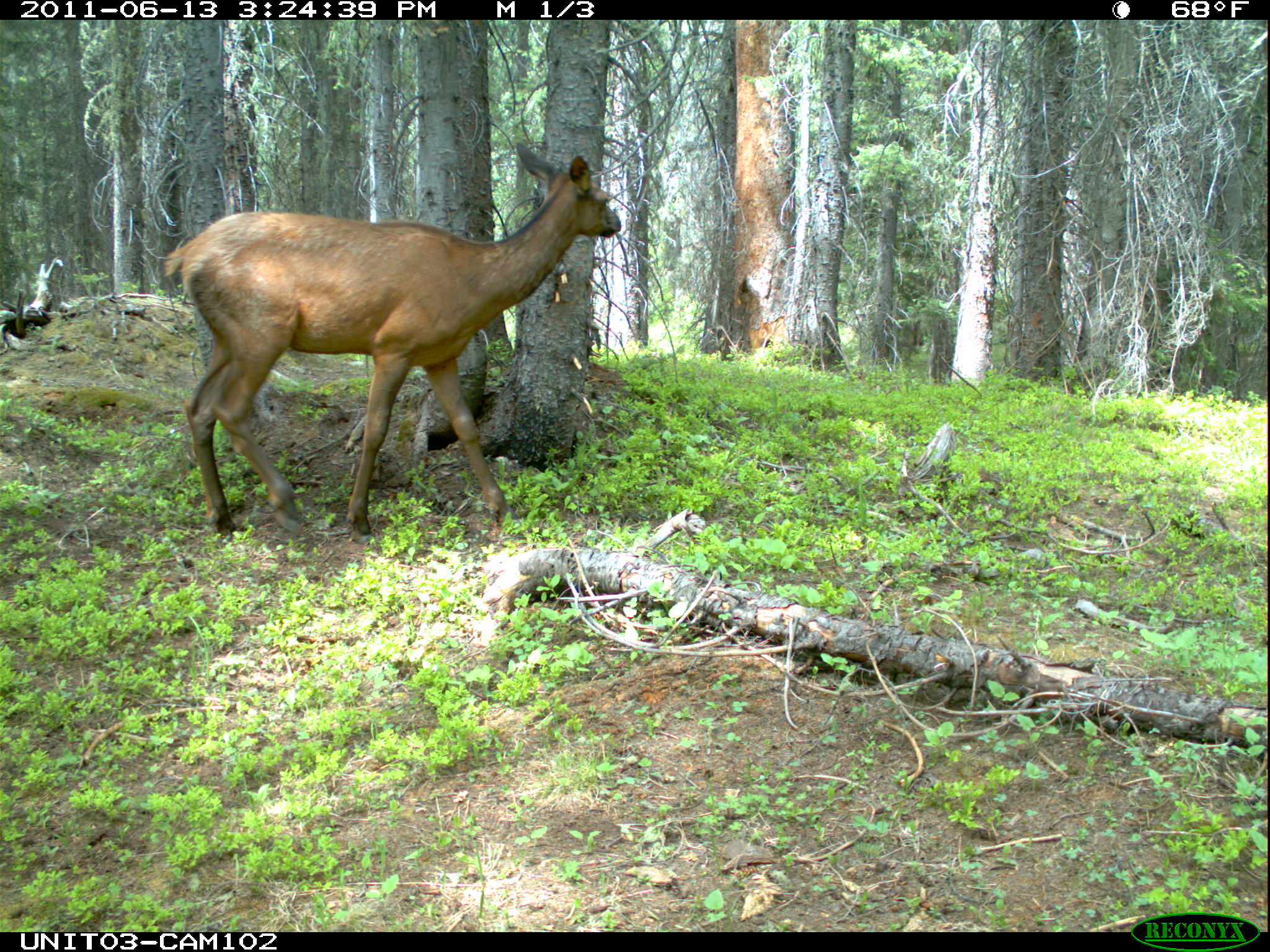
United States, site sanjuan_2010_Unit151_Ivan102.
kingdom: Animalia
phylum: Chordata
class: Mammalia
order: Artiodactyla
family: Cervidae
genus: Cervus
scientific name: Cervus elaphus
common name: red deer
Cervus elaphus (red deer).